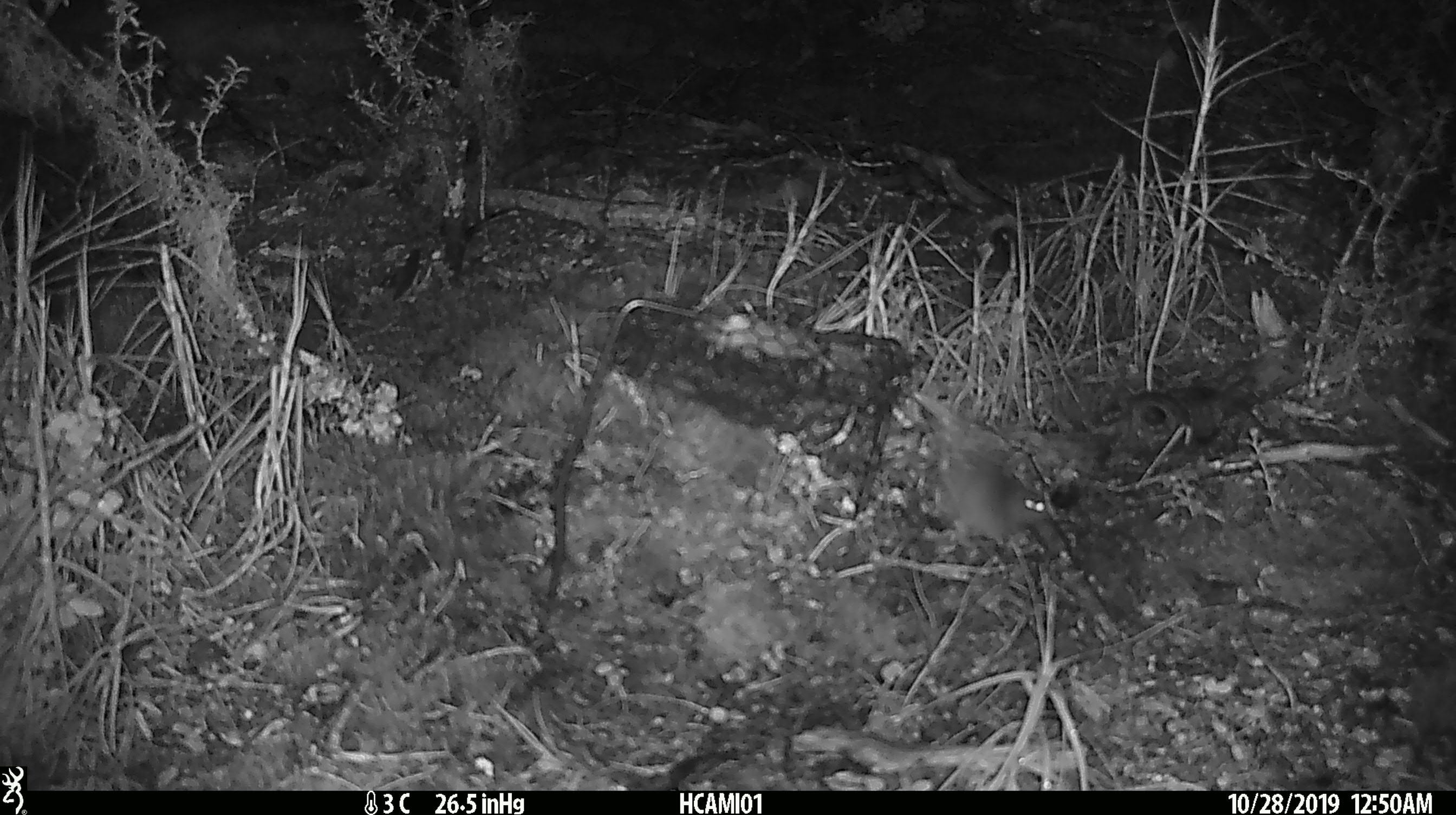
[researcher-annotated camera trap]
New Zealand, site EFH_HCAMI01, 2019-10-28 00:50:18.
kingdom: Animalia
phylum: Chordata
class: Mammalia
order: Rodentia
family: Muridae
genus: Mus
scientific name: Mus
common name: mouse